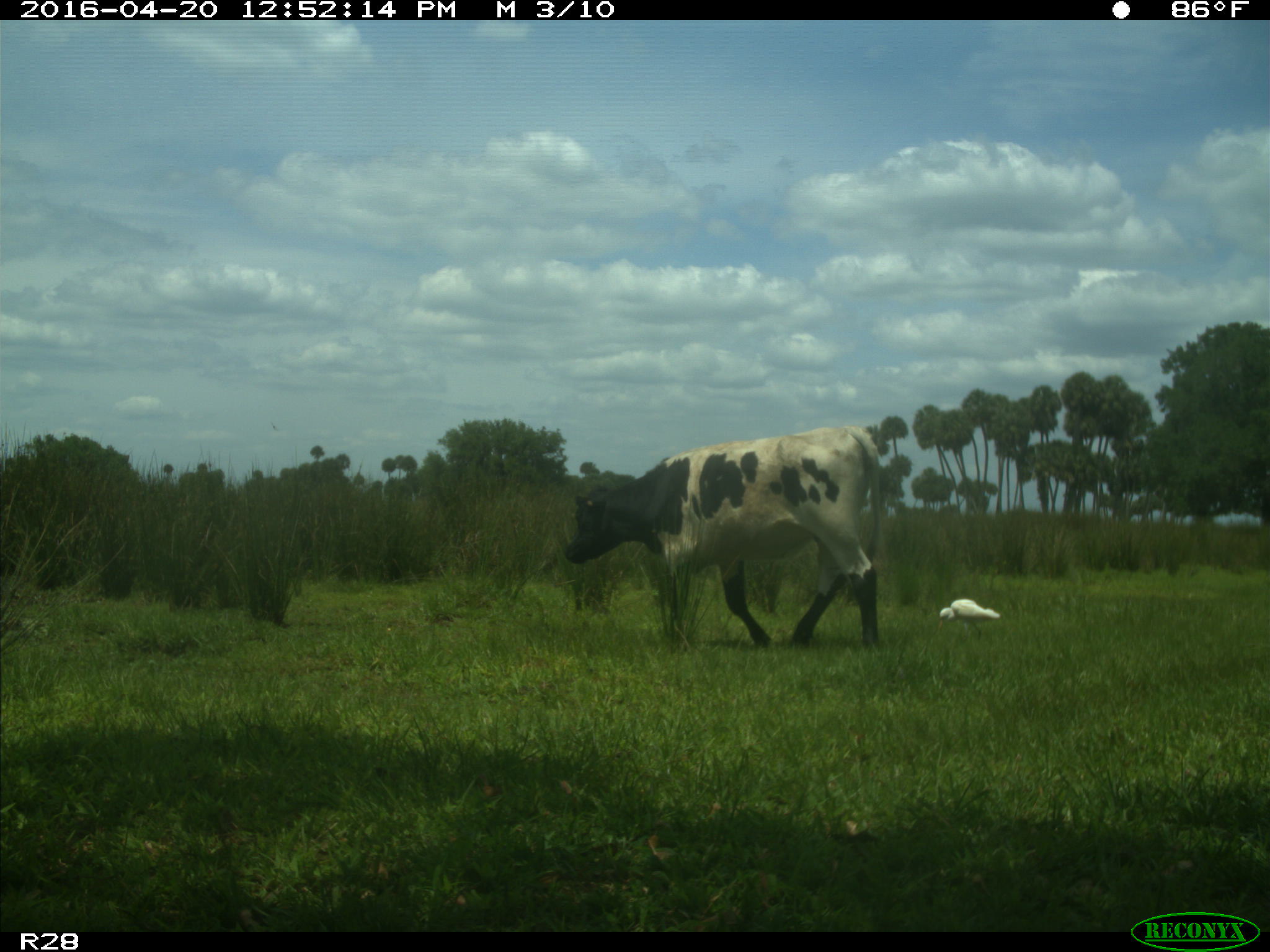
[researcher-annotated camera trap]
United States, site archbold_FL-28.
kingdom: Animalia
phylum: Chordata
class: Mammalia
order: Artiodactyla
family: Bovidae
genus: Bos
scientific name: Bos taurus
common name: domestic cow